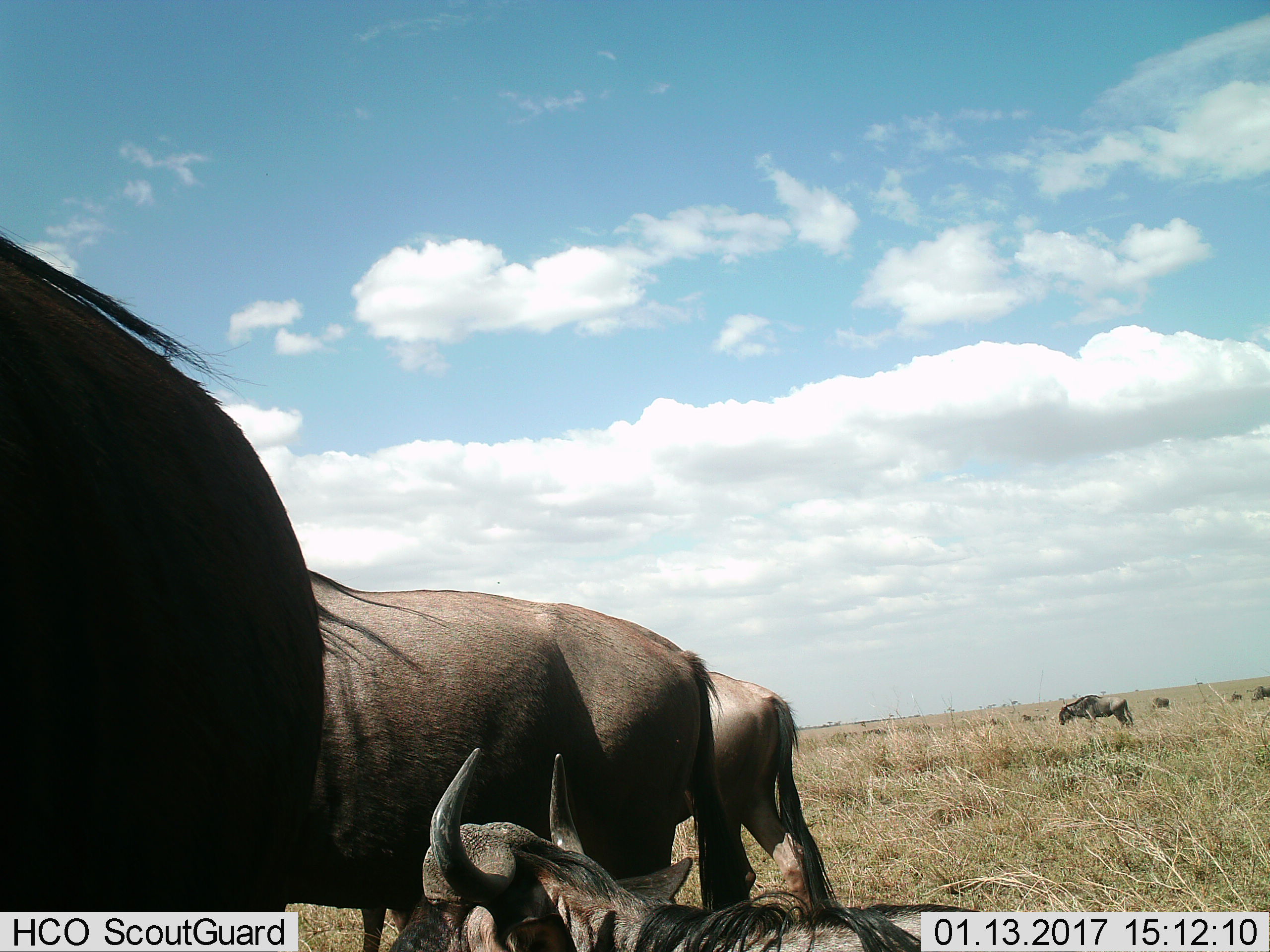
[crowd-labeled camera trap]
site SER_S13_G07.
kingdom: Animalia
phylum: Chordata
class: Mammalia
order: Artiodactyla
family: Bovidae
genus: Connochaetes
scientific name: Connochaetes taurinus taurinus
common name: blue wildebeest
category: wildebeestblue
Wildebeestblue (blue wildebeest) (Connochaetes taurinus taurinus), count 5. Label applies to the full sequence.